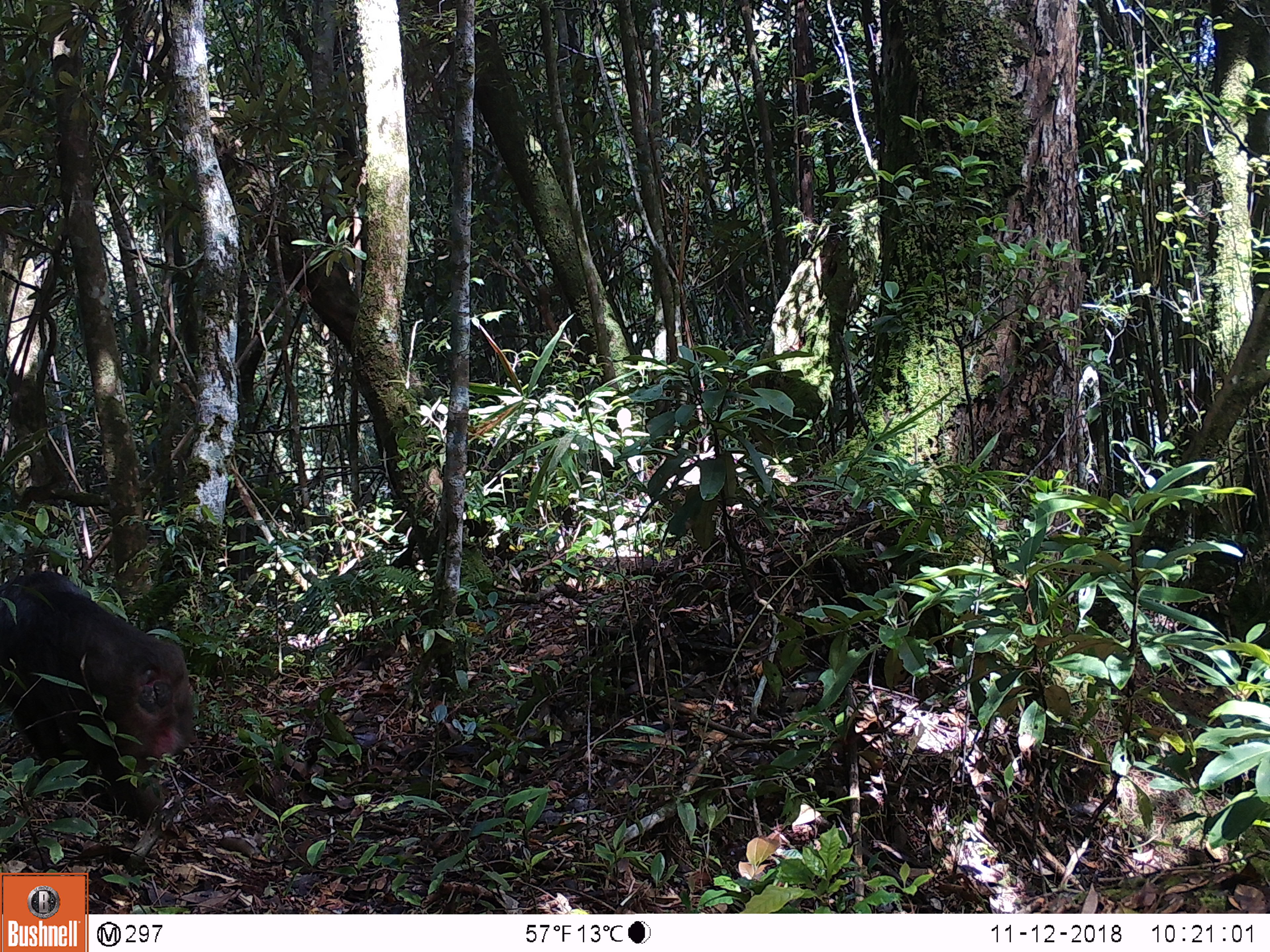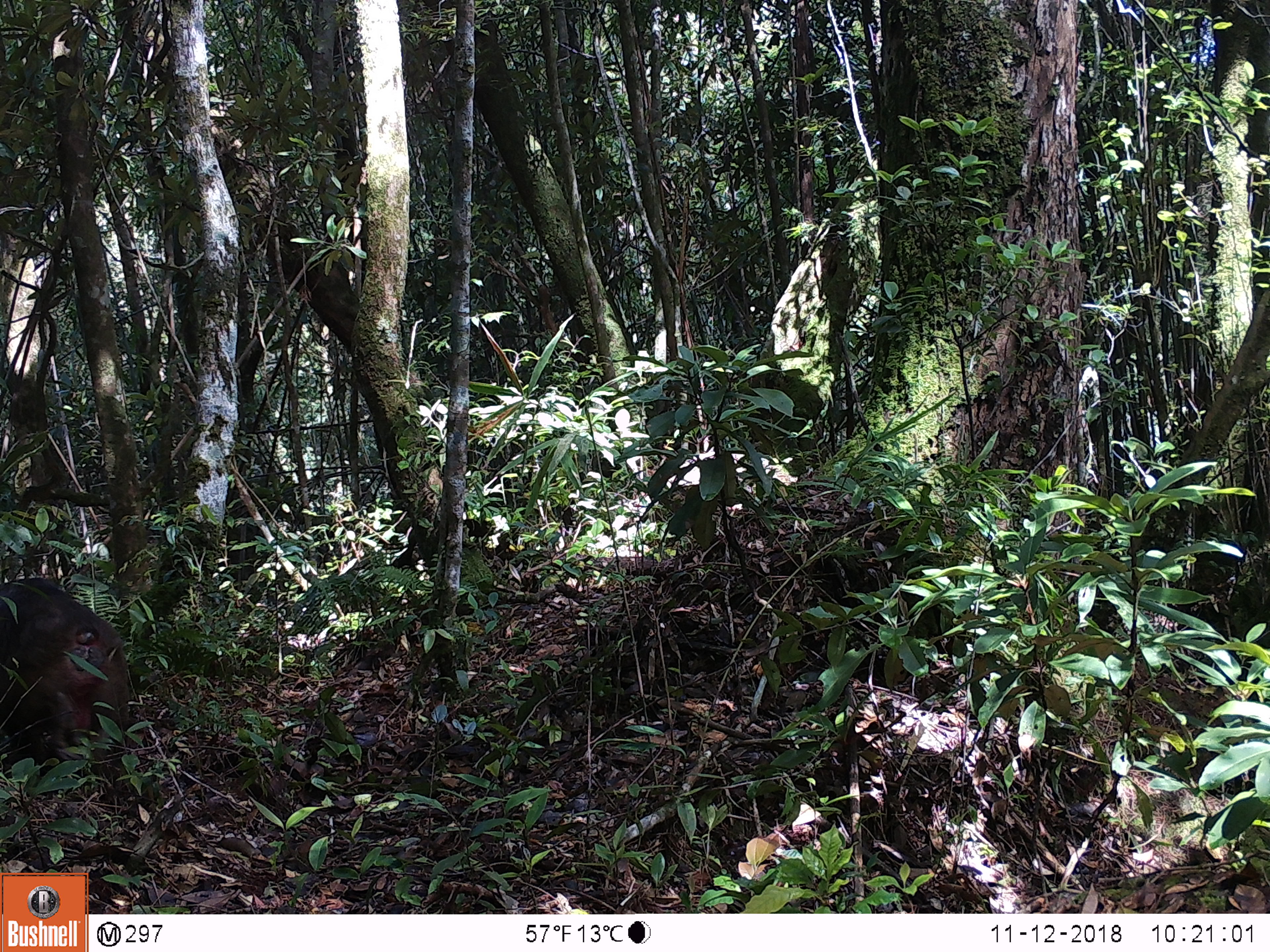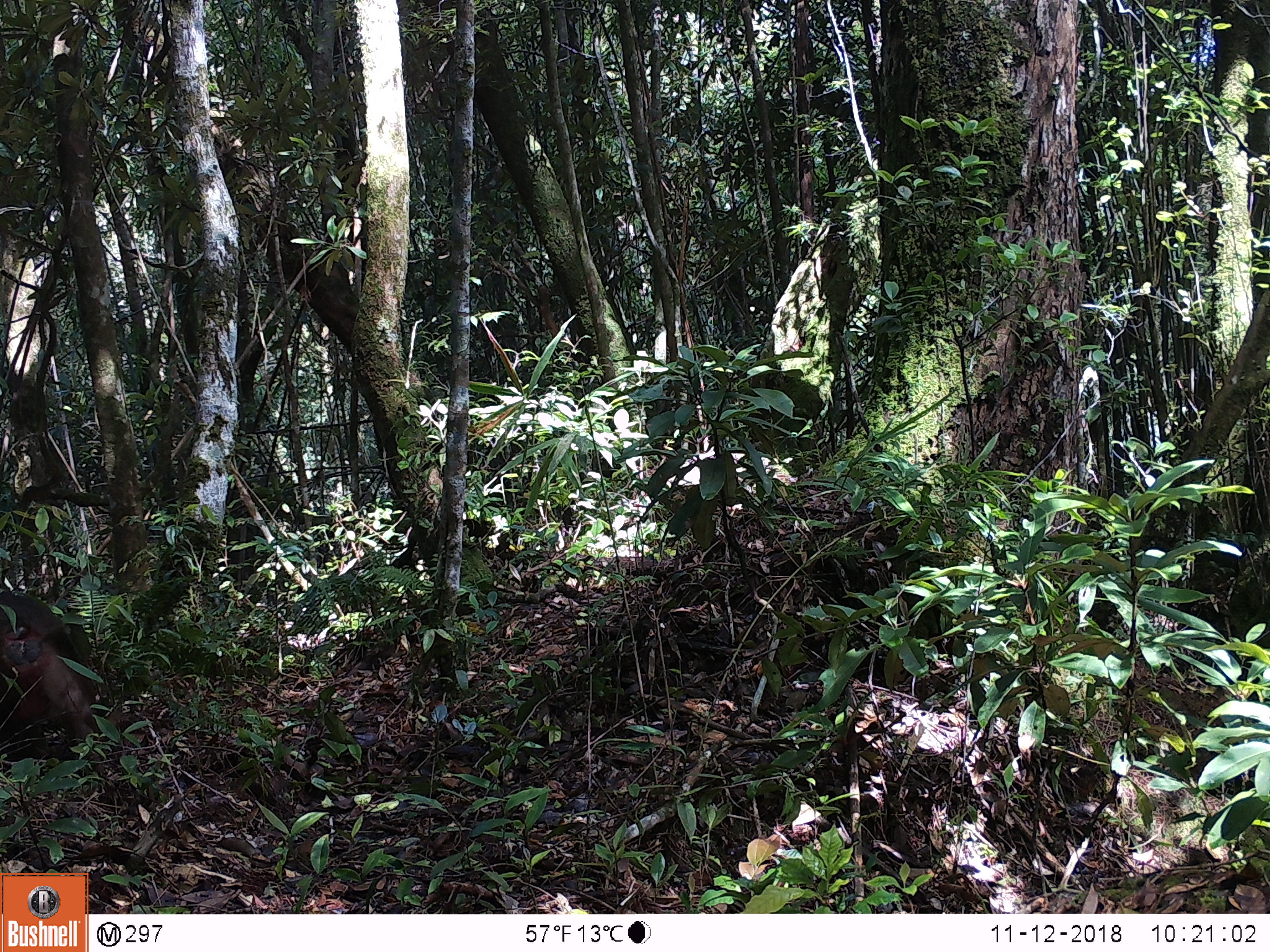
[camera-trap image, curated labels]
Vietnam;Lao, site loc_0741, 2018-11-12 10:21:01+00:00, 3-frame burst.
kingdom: Animalia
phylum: Chordata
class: Mammalia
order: Primates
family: Cercopithecidae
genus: Macaca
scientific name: Macaca arctoides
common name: stump-tailed macaque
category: stump tailed macaque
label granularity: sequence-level